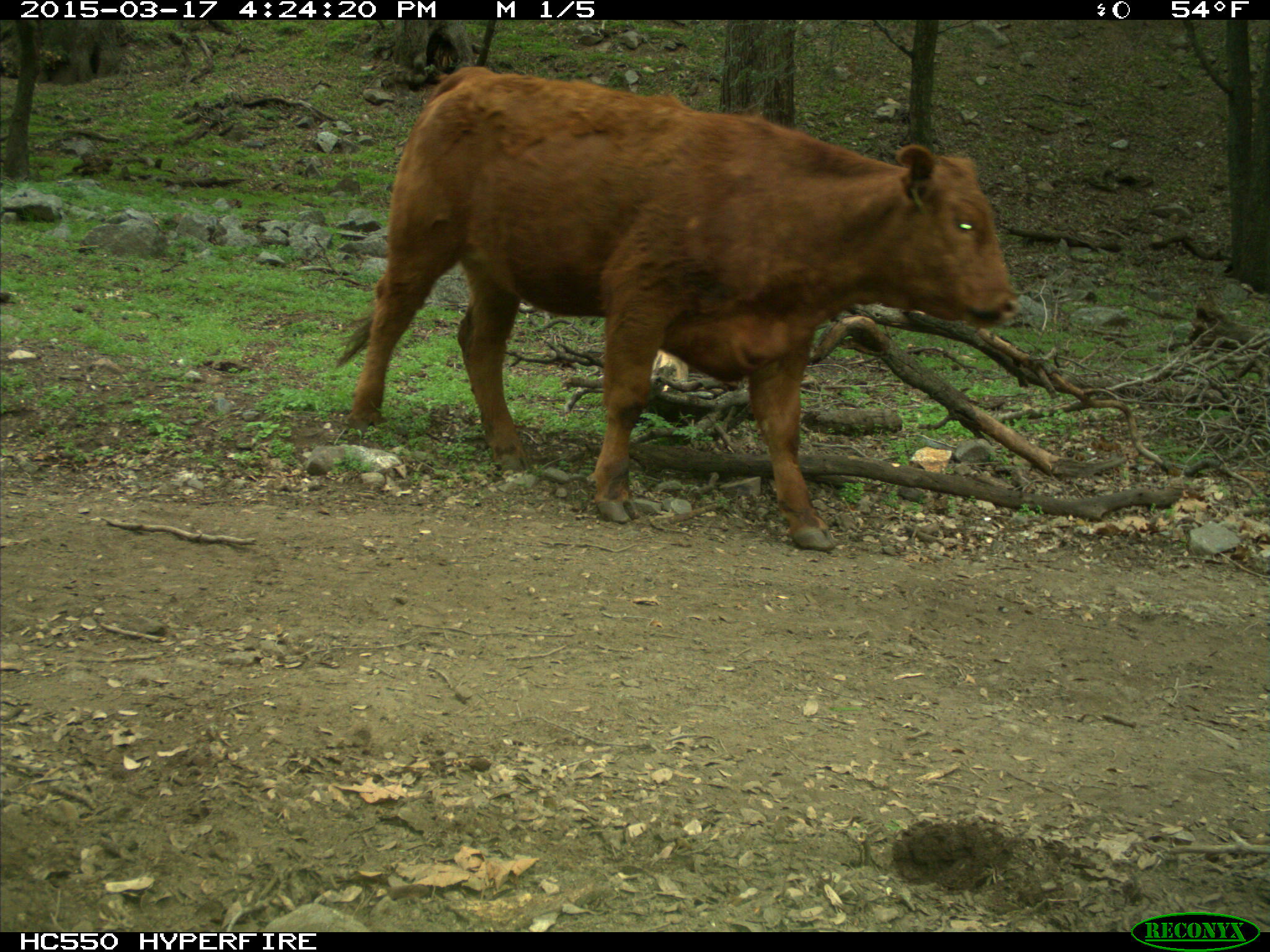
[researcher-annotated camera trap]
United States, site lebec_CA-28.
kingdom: Animalia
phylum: Chordata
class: Mammalia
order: Artiodactyla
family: Bovidae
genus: Bos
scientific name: Bos taurus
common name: domestic cow